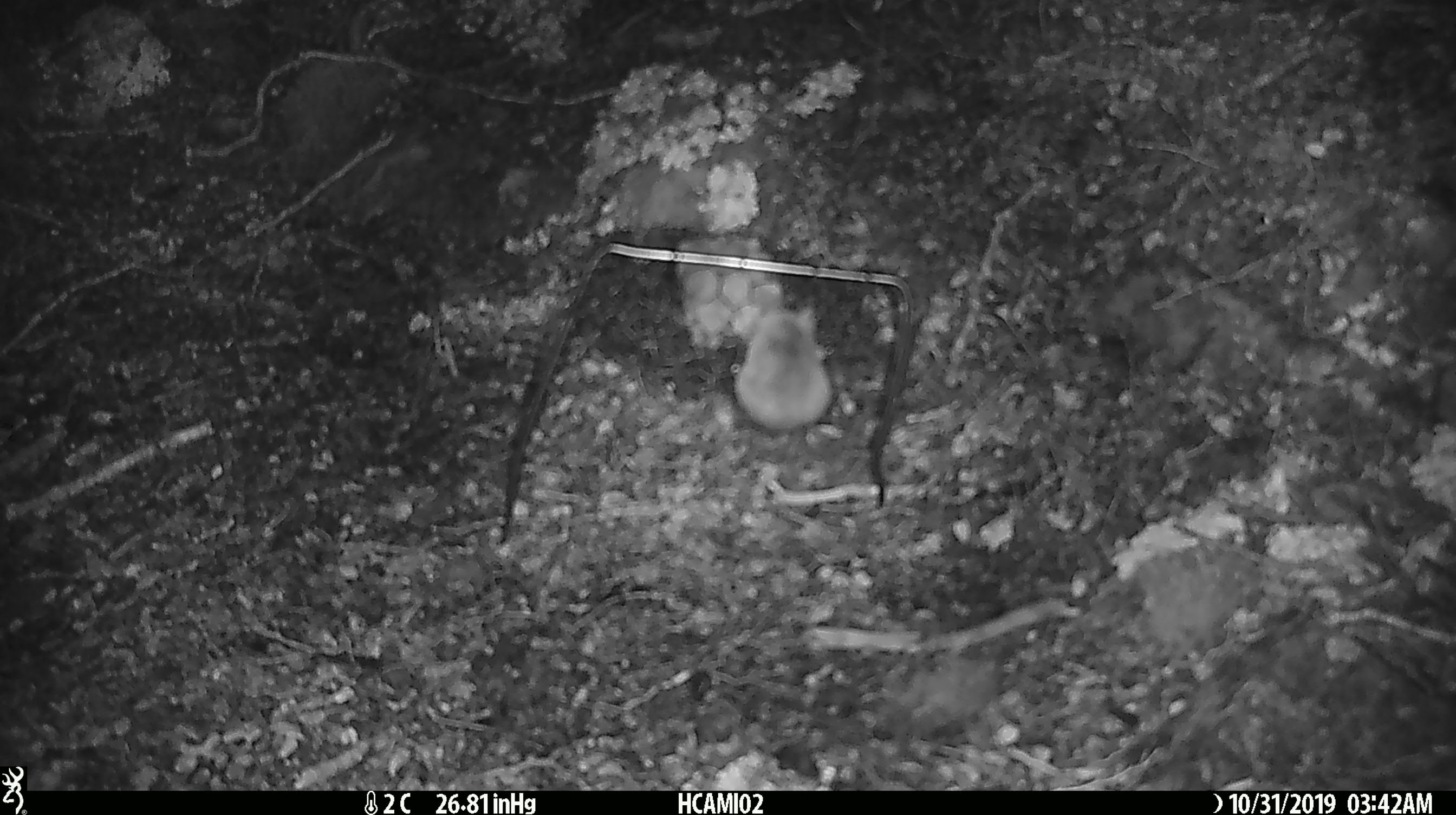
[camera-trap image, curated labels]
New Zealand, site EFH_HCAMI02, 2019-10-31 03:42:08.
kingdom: Animalia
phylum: Chordata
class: Mammalia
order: Rodentia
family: Muridae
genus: Mus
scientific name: Mus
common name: mouse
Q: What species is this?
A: Mouse (Mus).